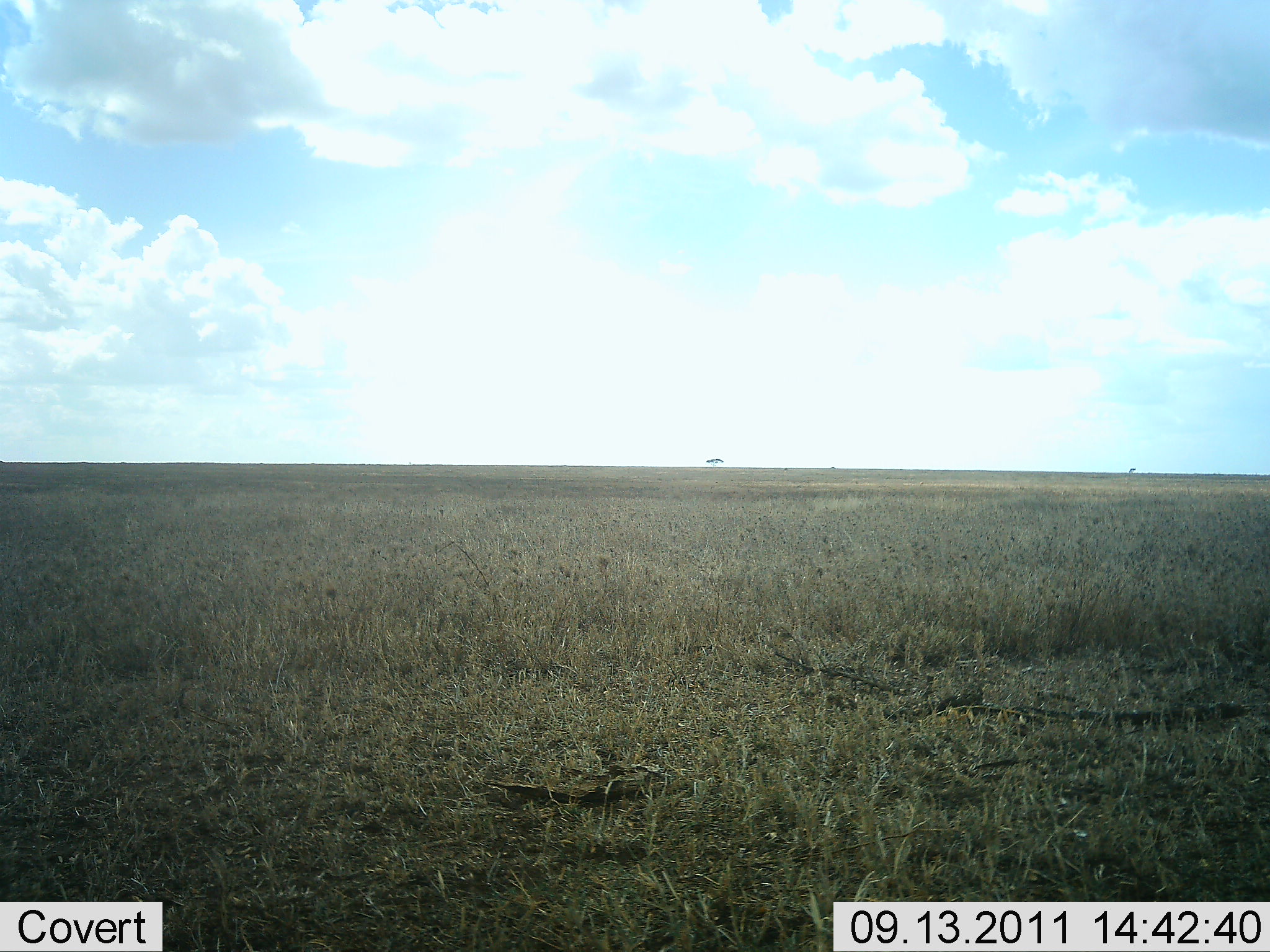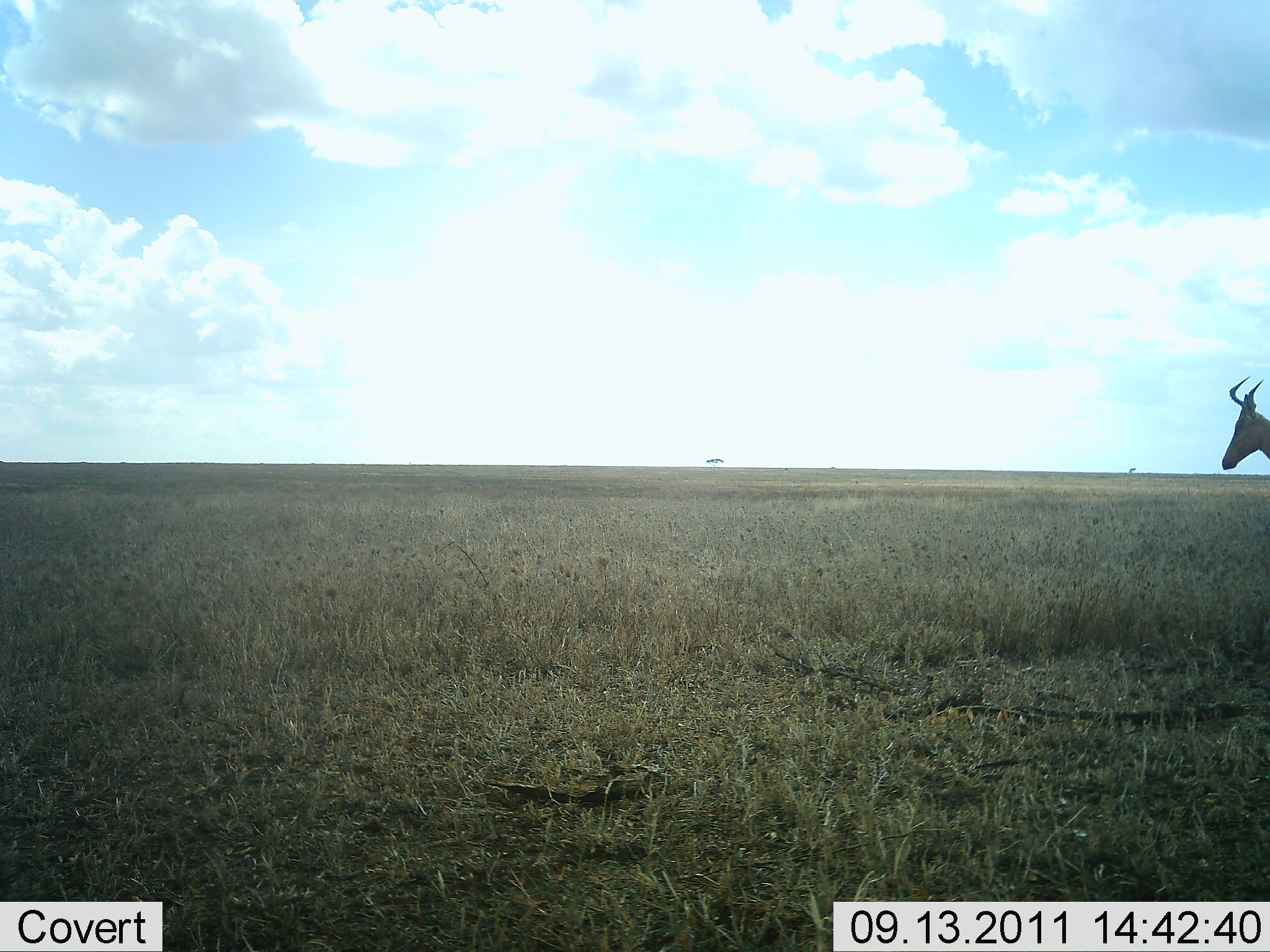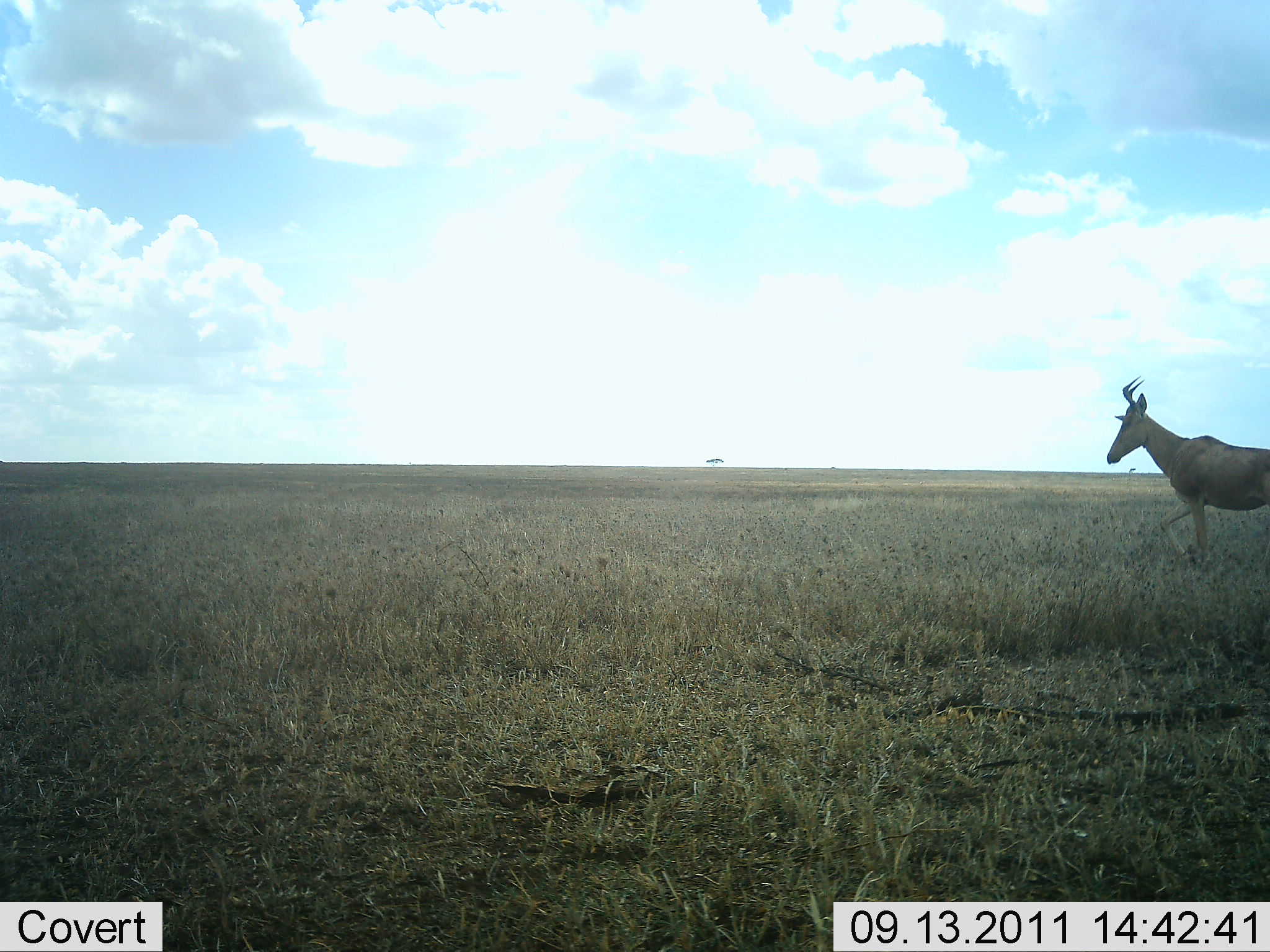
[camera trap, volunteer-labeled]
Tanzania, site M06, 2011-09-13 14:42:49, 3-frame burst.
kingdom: Animalia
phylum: Chordata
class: Mammalia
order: Artiodactyla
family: Bovidae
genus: Alcelaphus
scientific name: Alcelaphus buselaphus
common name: hartebeest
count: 1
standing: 7%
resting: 0%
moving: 93%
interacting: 0%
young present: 0%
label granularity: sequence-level